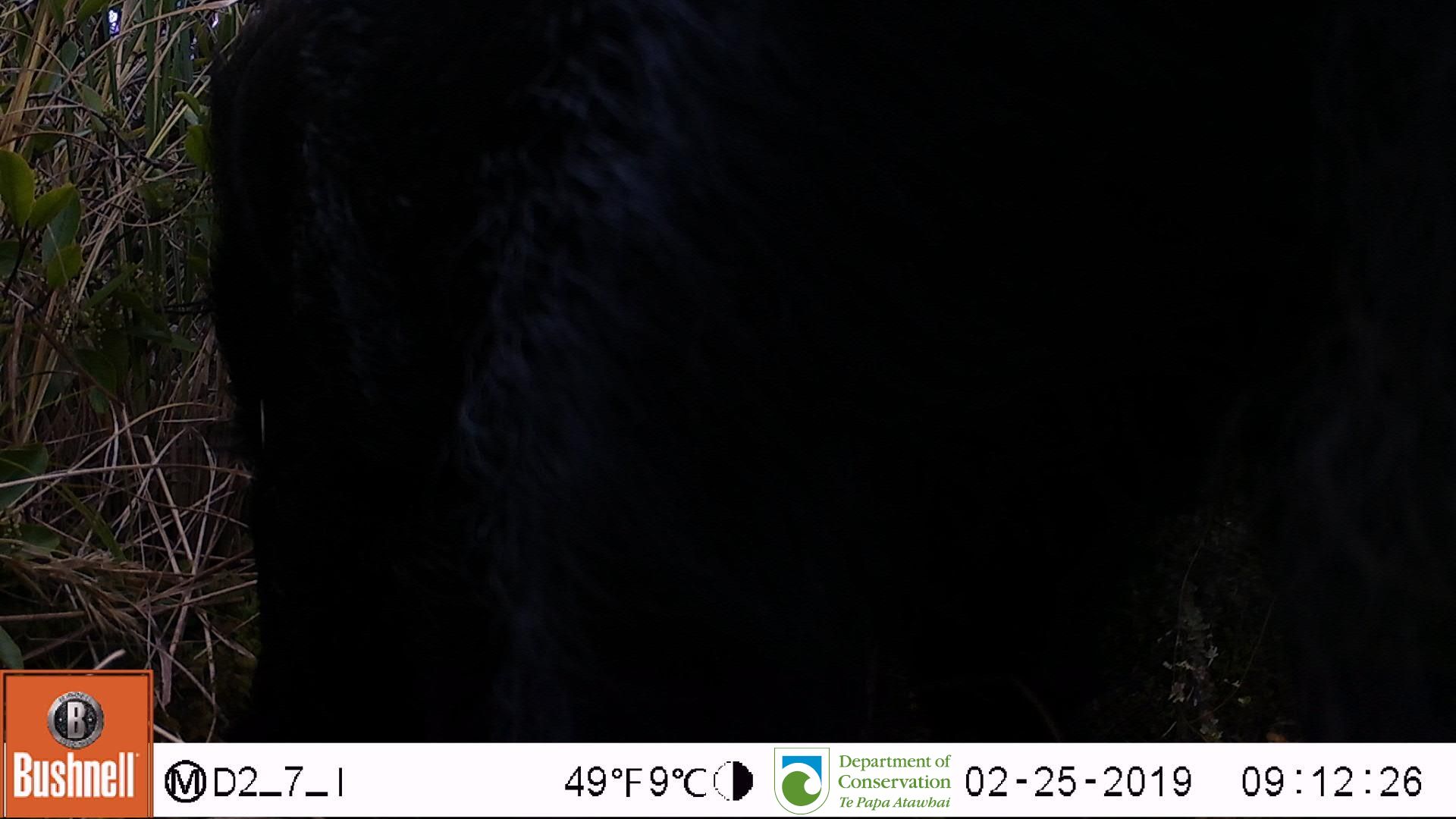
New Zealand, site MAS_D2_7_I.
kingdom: Animalia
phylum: Chordata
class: Mammalia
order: Artiodactyla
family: Suidae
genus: Sus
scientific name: Sus scrofa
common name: pig